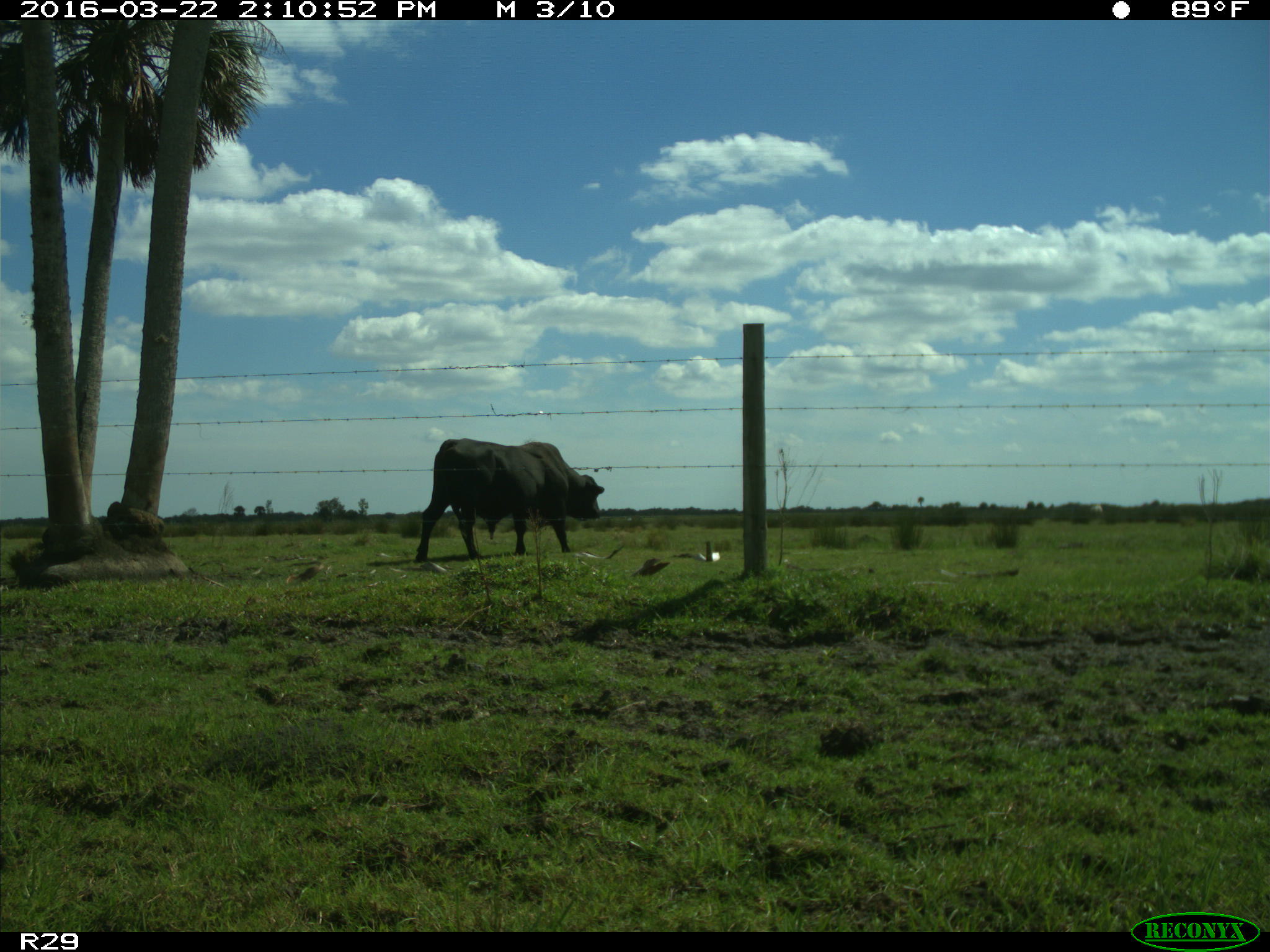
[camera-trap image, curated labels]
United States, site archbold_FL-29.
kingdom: Animalia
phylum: Chordata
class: Mammalia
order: Artiodactyla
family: Bovidae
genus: Bos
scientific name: Bos taurus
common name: domestic cow